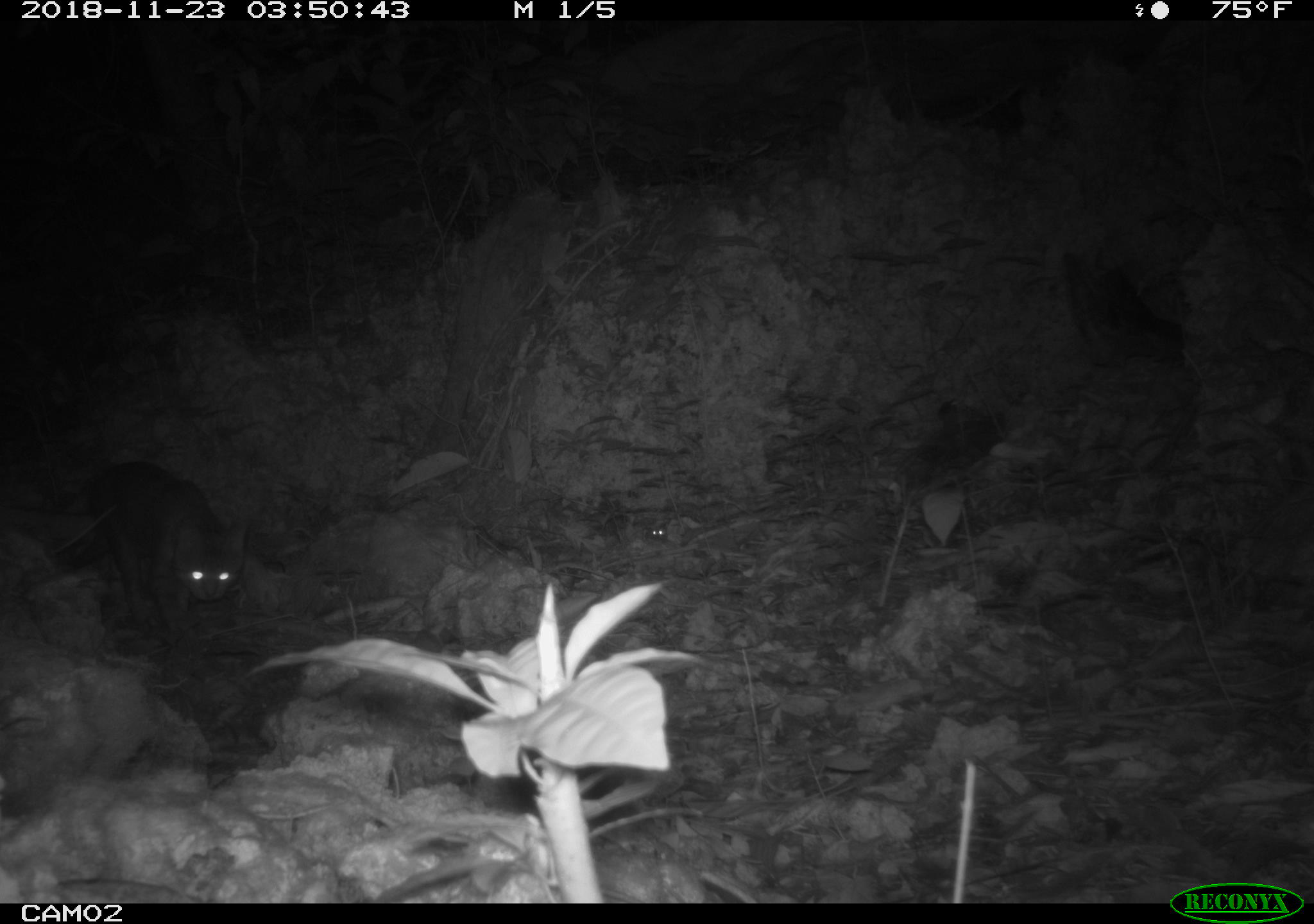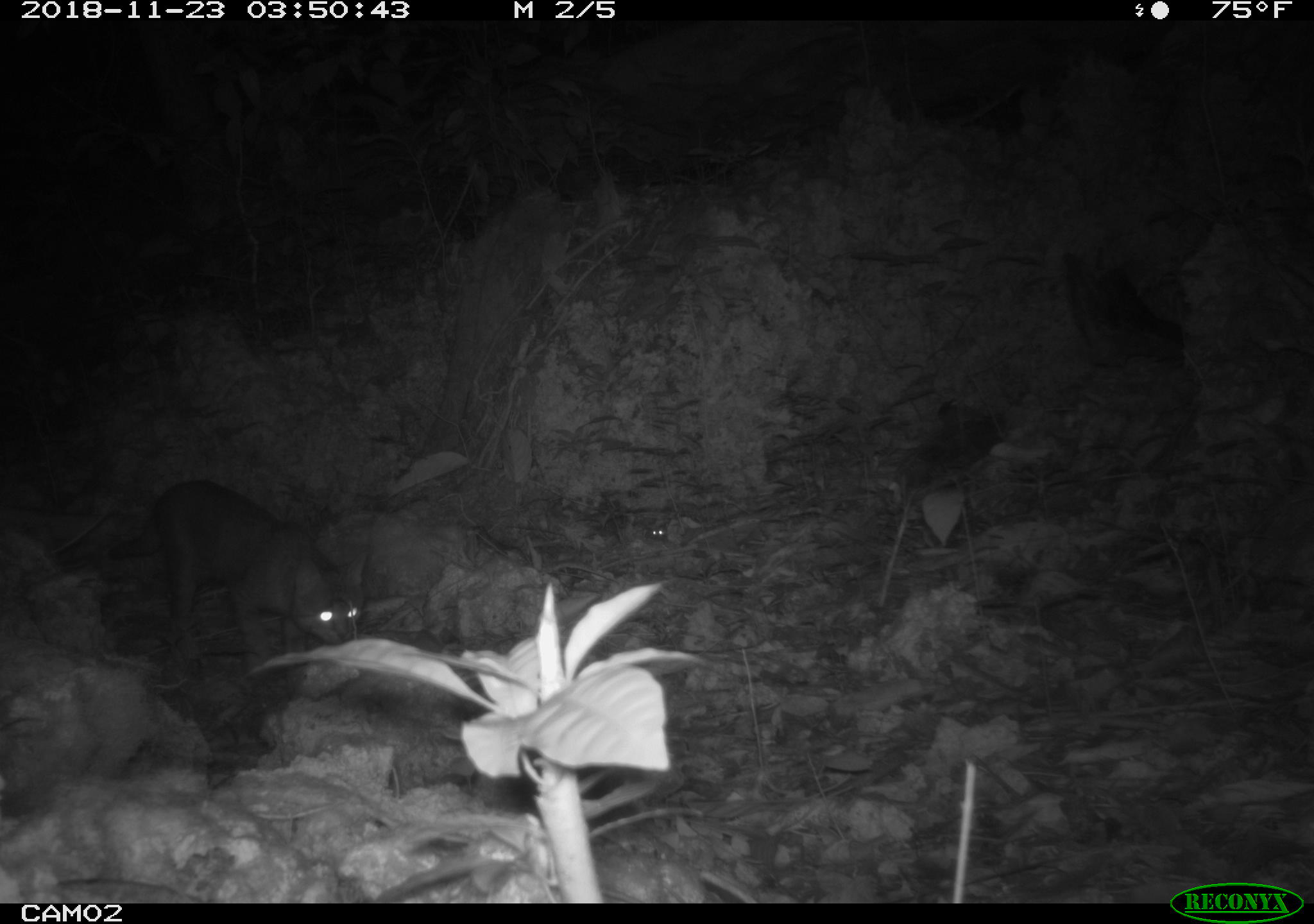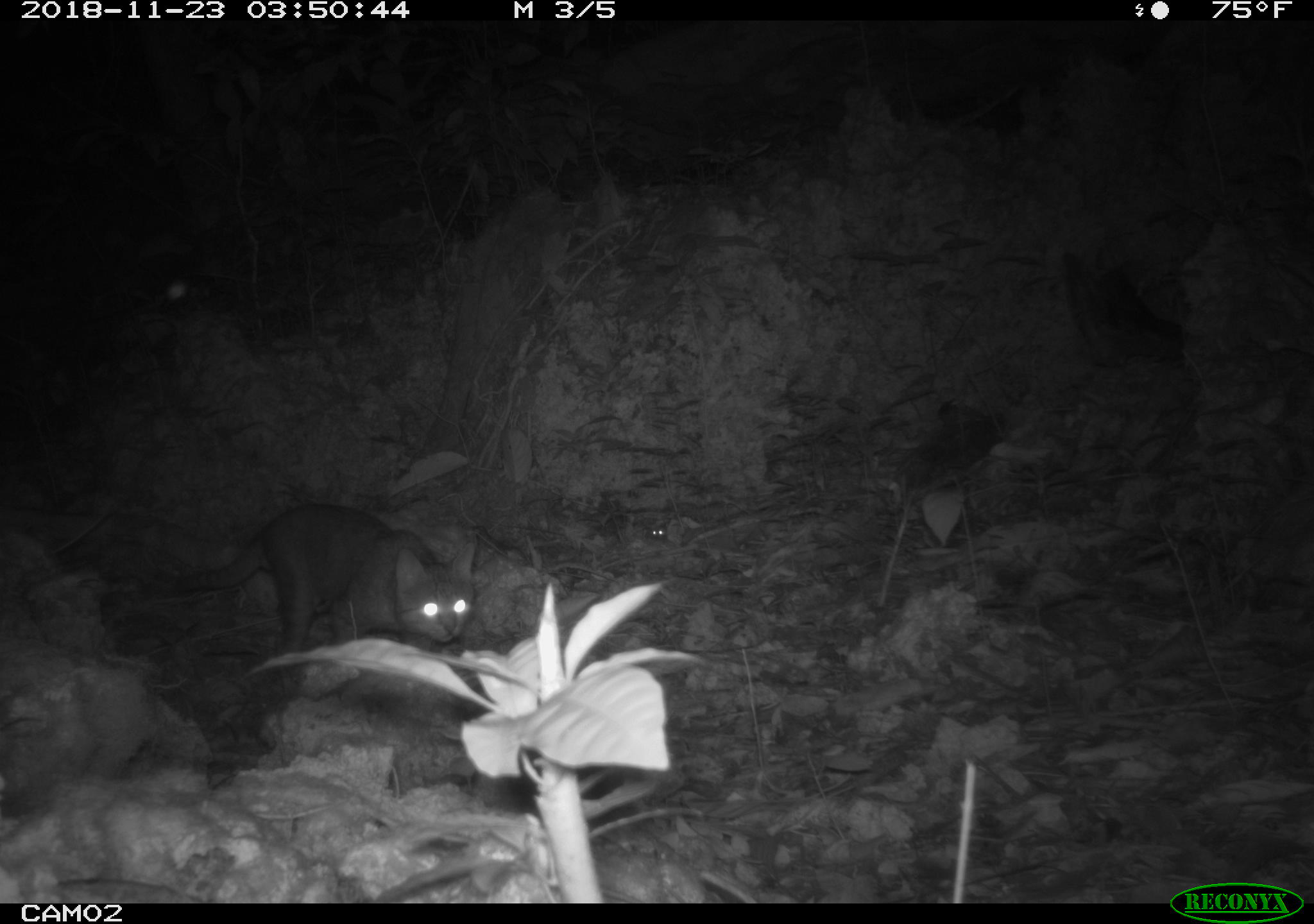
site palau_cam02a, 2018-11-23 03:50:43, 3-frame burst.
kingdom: Animalia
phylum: Chordata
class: Mammalia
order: Carnivora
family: Felidae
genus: Felis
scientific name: Felis catus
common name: cat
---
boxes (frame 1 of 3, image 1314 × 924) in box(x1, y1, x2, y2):
cat: box(3, 436, 258, 656)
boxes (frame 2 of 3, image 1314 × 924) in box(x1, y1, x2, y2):
cat: box(111, 477, 363, 672)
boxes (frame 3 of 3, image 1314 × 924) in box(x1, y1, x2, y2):
cat: box(141, 502, 478, 670)